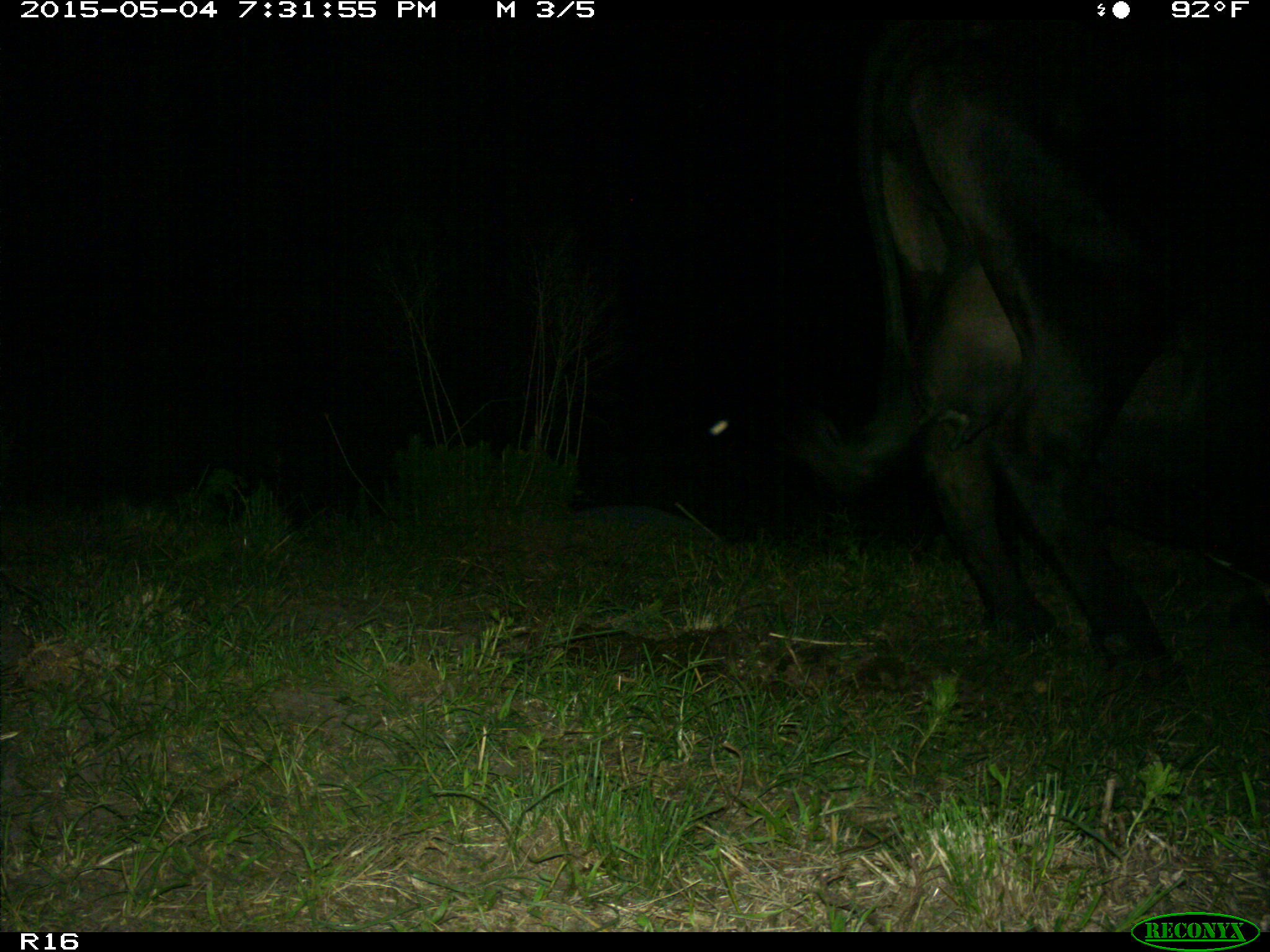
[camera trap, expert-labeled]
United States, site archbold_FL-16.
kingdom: Animalia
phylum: Chordata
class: Mammalia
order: Artiodactyla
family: Bovidae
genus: Bos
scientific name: Bos taurus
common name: domestic cow